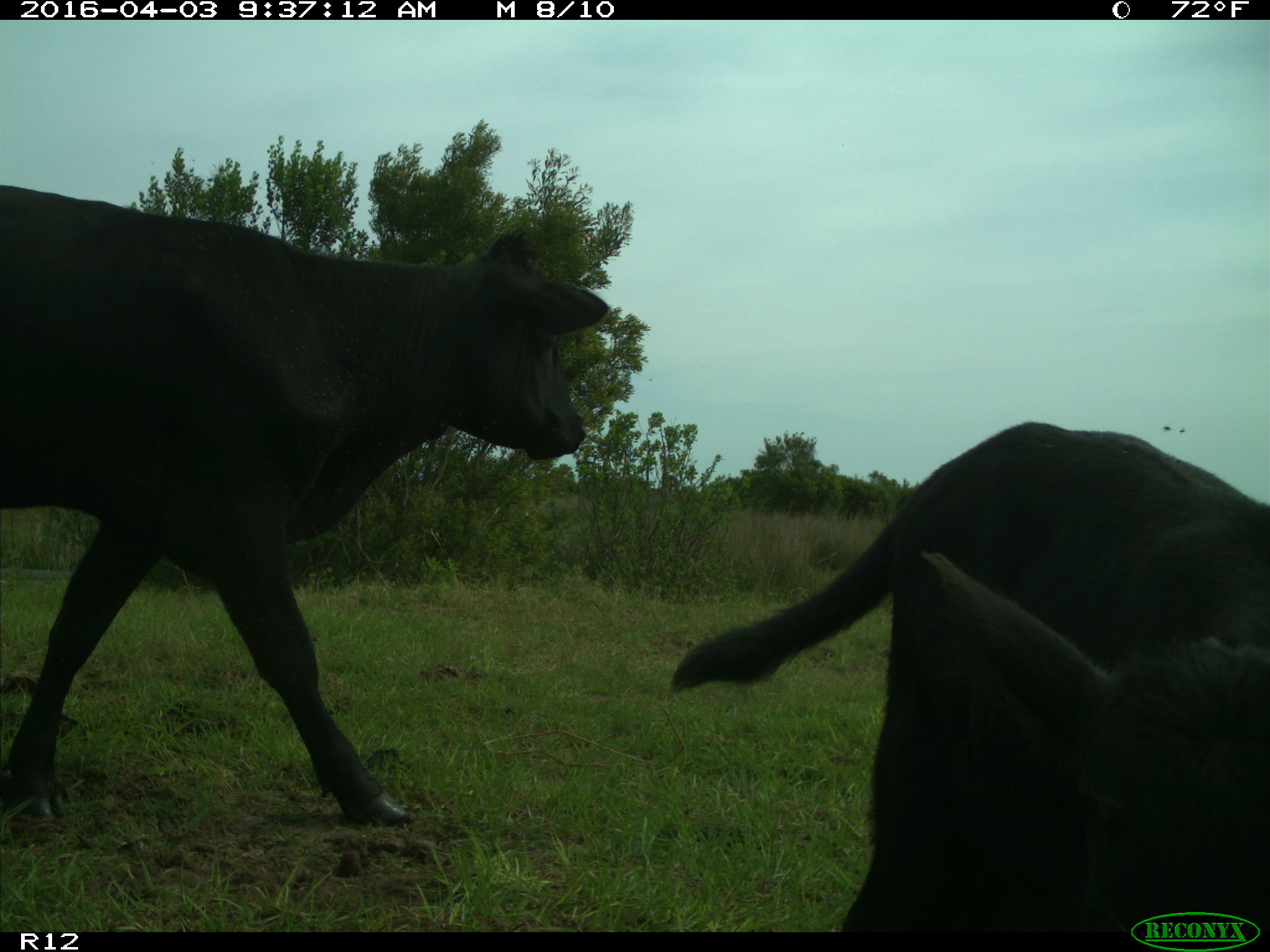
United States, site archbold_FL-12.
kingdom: Animalia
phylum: Chordata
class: Mammalia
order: Artiodactyla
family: Bovidae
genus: Bos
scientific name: Bos taurus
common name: domestic cow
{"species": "Bos taurus (domestic cow)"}